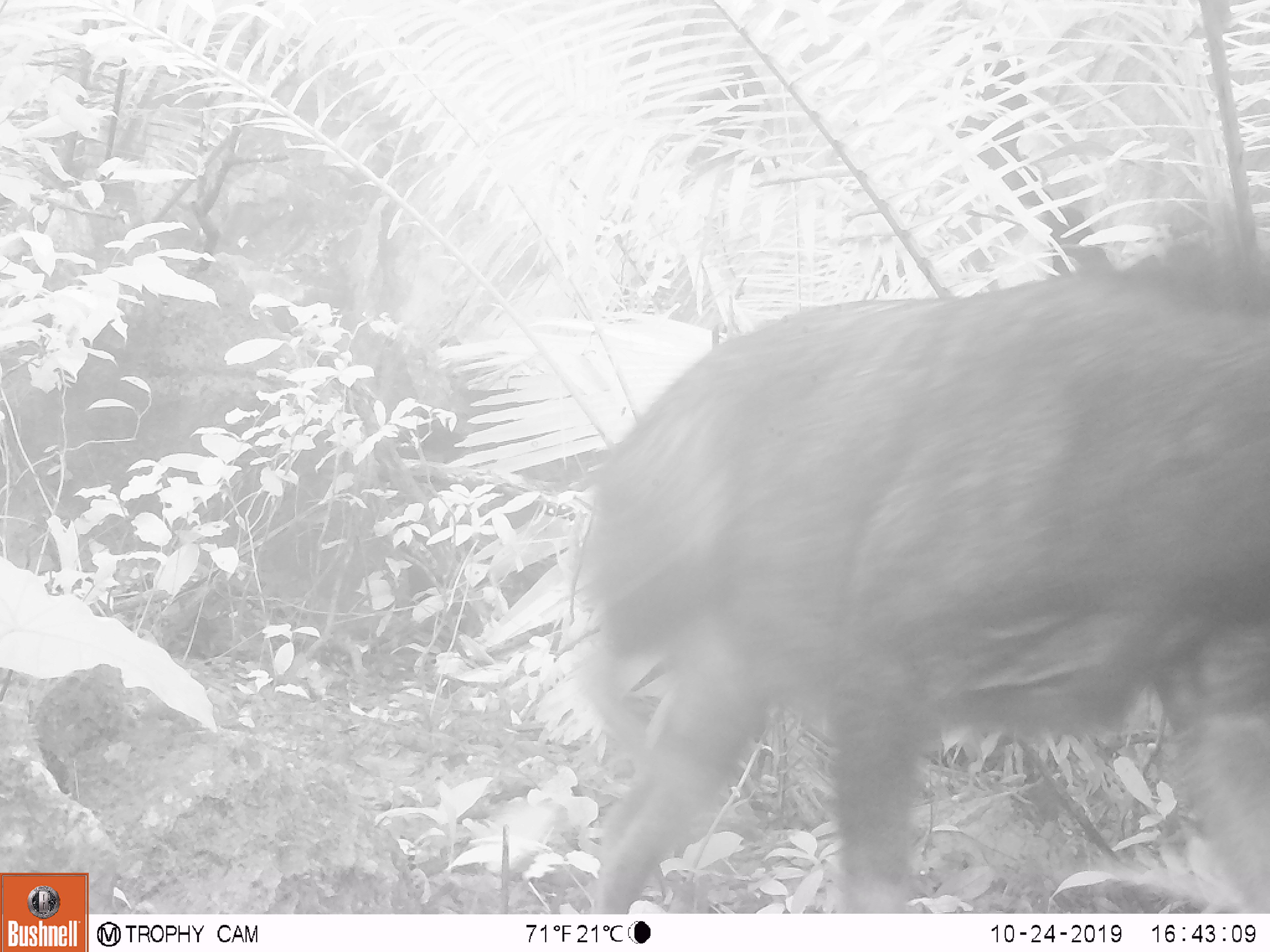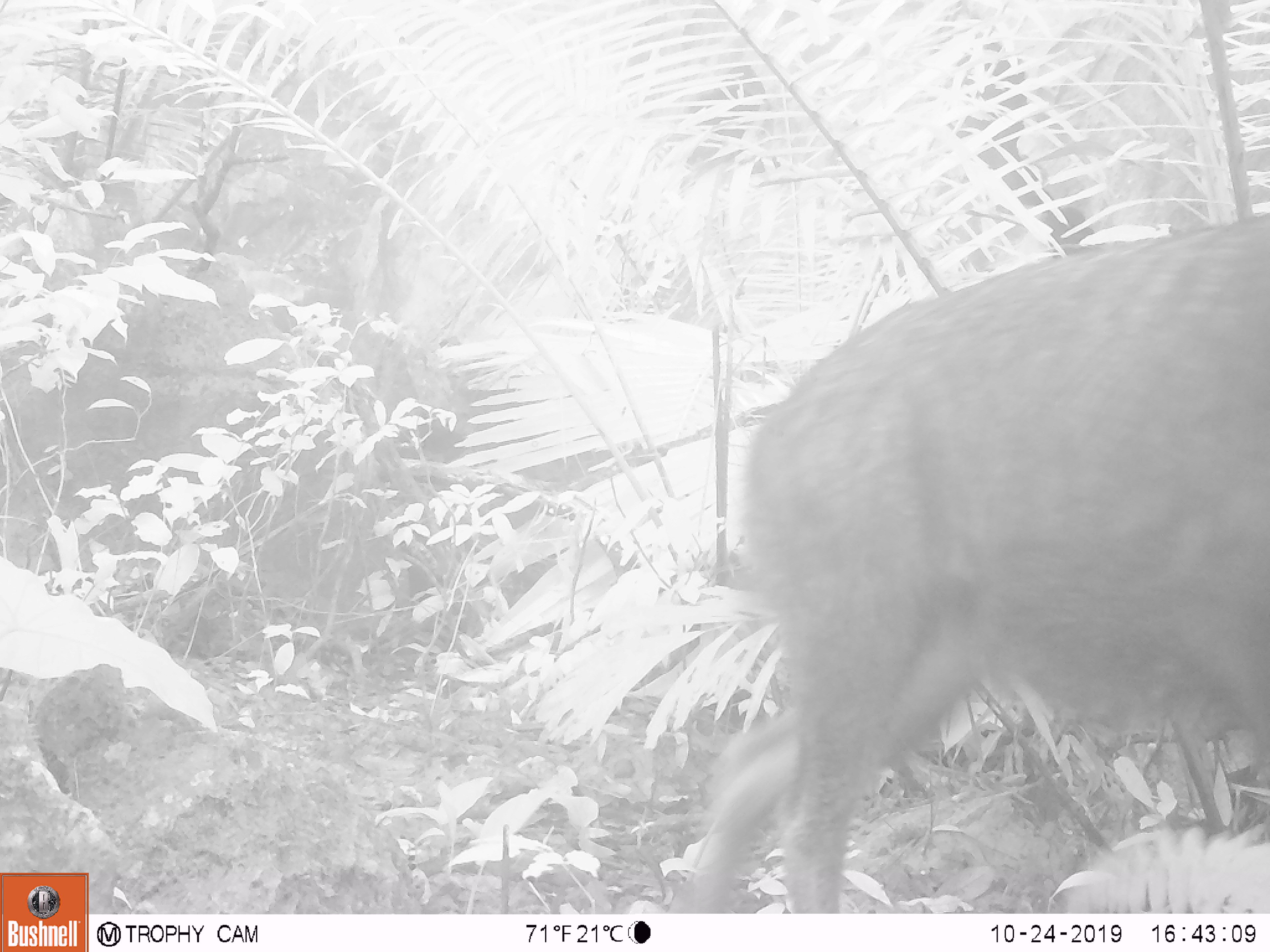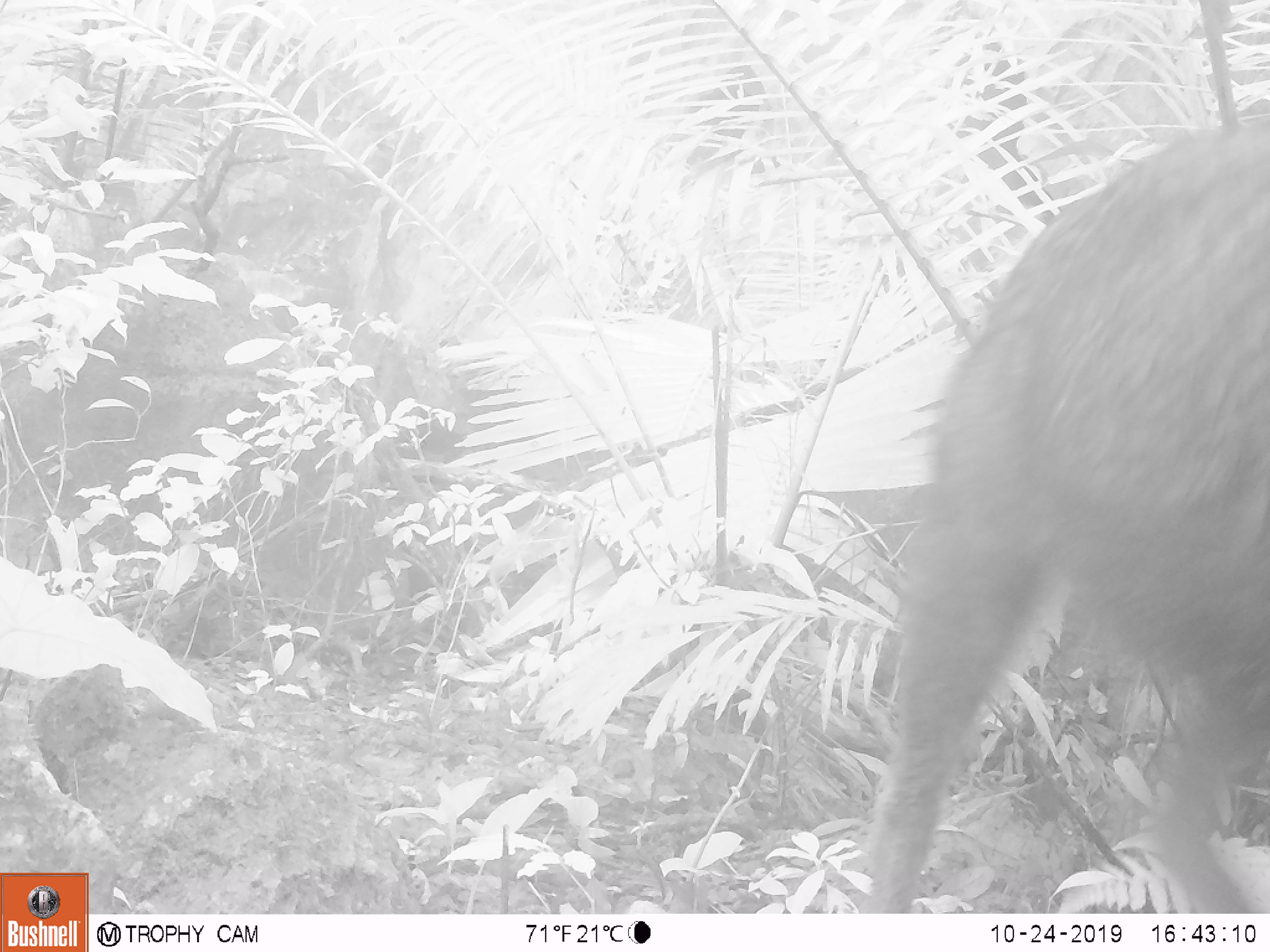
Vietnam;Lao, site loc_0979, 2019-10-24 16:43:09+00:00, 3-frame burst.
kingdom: Animalia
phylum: Chordata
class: Mammalia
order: Artiodactyla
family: Bovidae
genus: Capricornis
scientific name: Capricornis sumatraensis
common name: chinese serow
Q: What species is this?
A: Chinese serow (Capricornis sumatraensis).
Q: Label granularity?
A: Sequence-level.